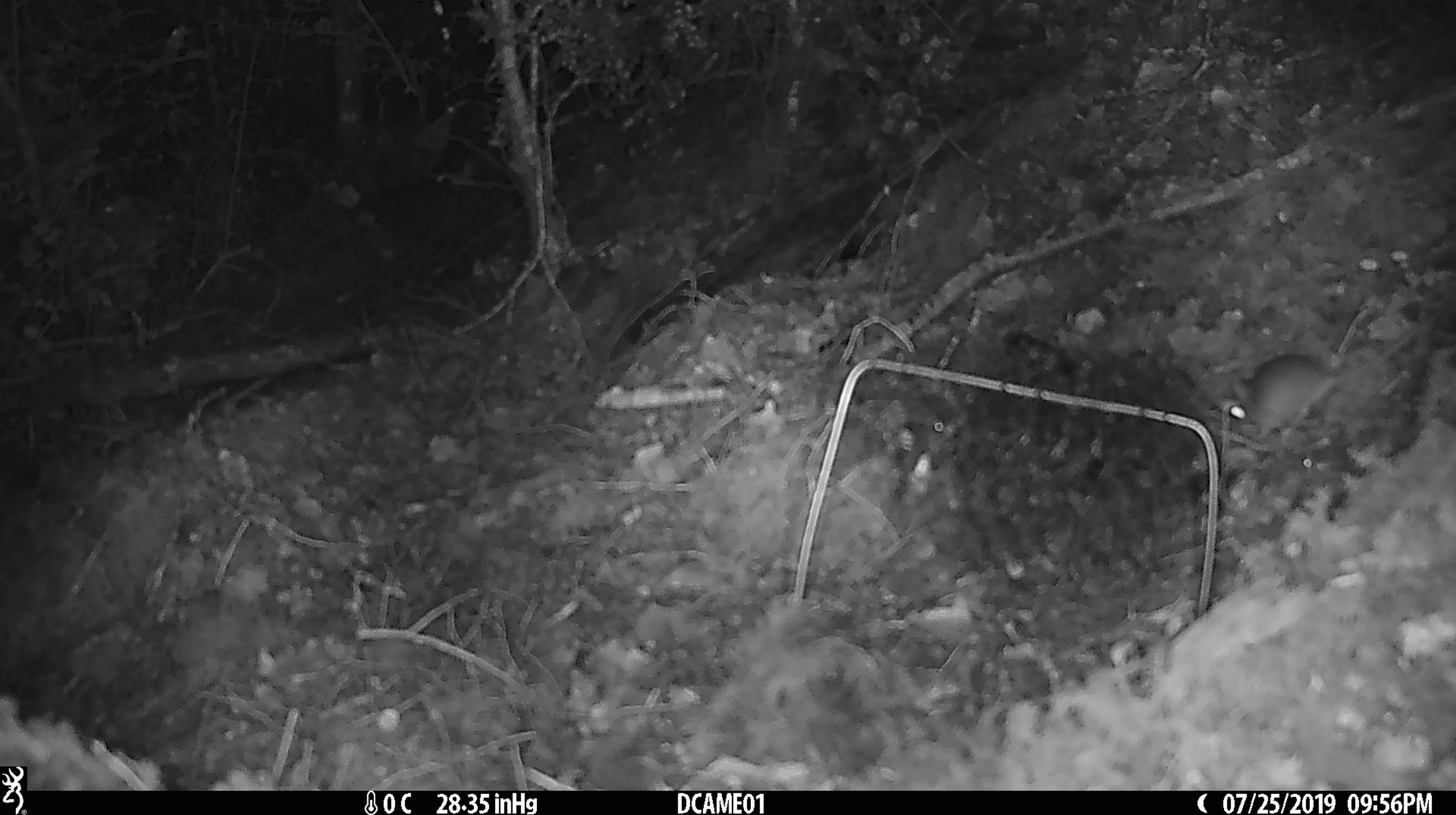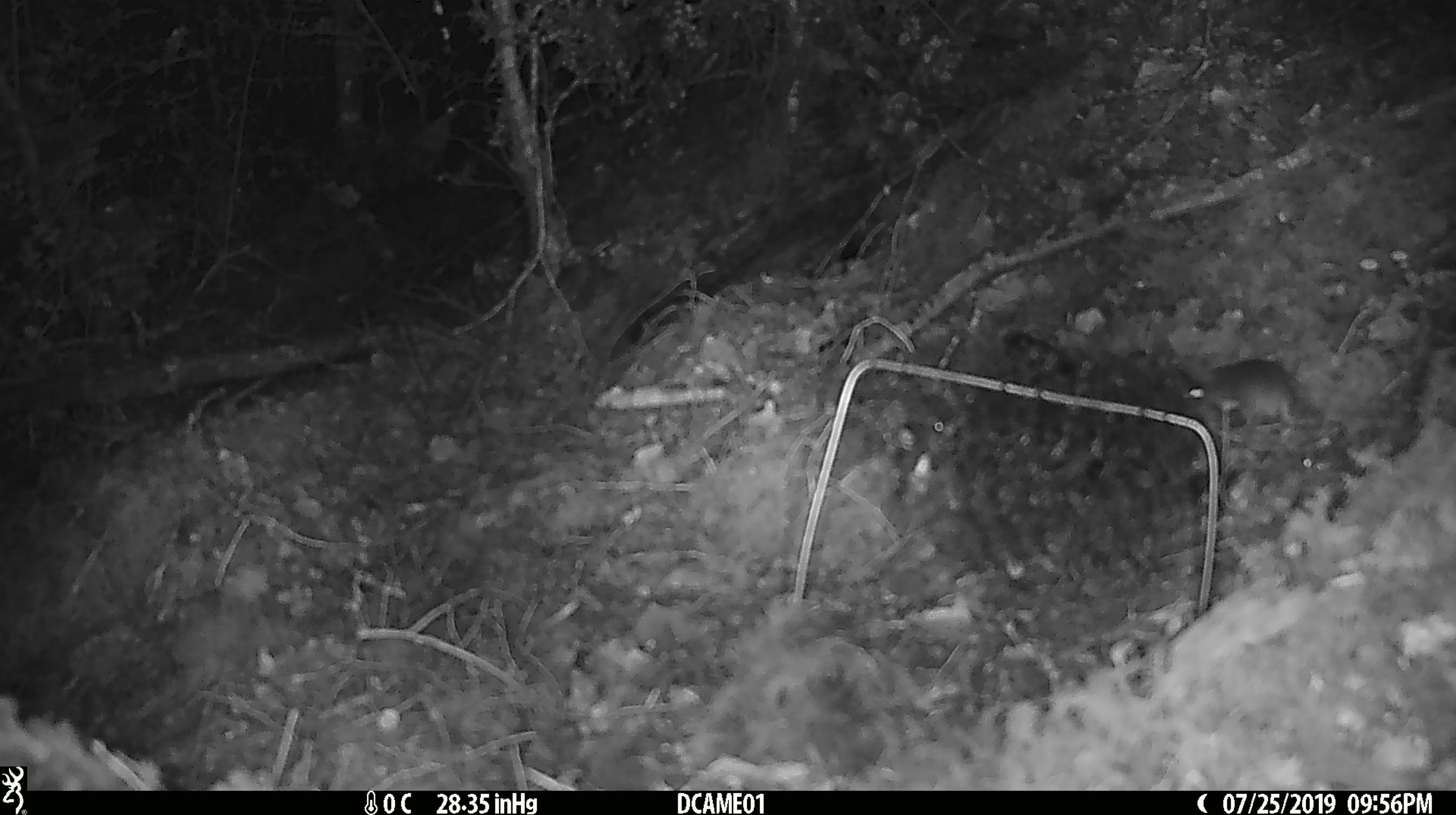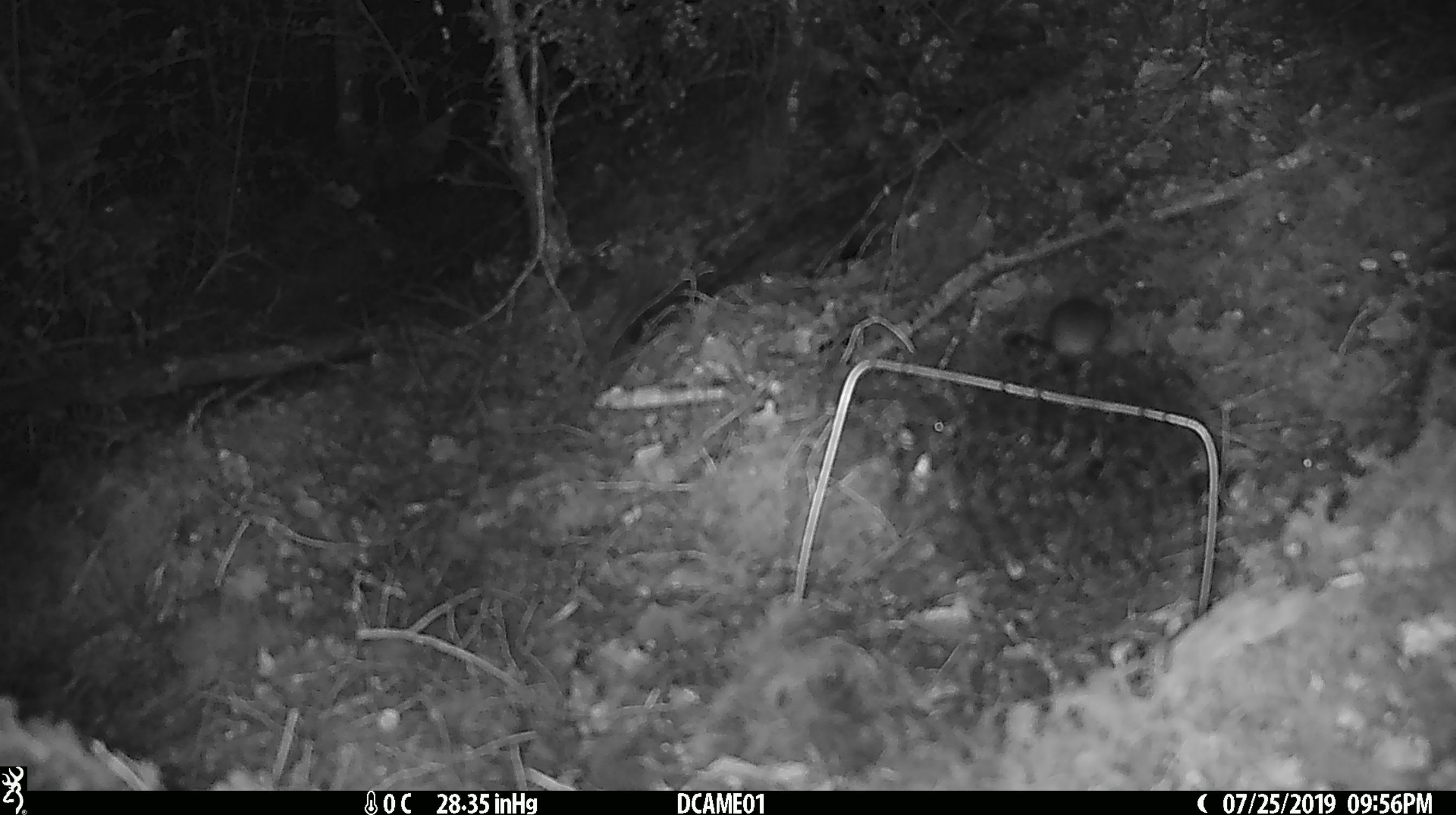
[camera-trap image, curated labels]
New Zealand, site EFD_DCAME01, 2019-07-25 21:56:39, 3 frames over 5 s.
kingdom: Animalia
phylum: Chordata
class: Mammalia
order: Rodentia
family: Muridae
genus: Mus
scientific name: Mus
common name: mouse